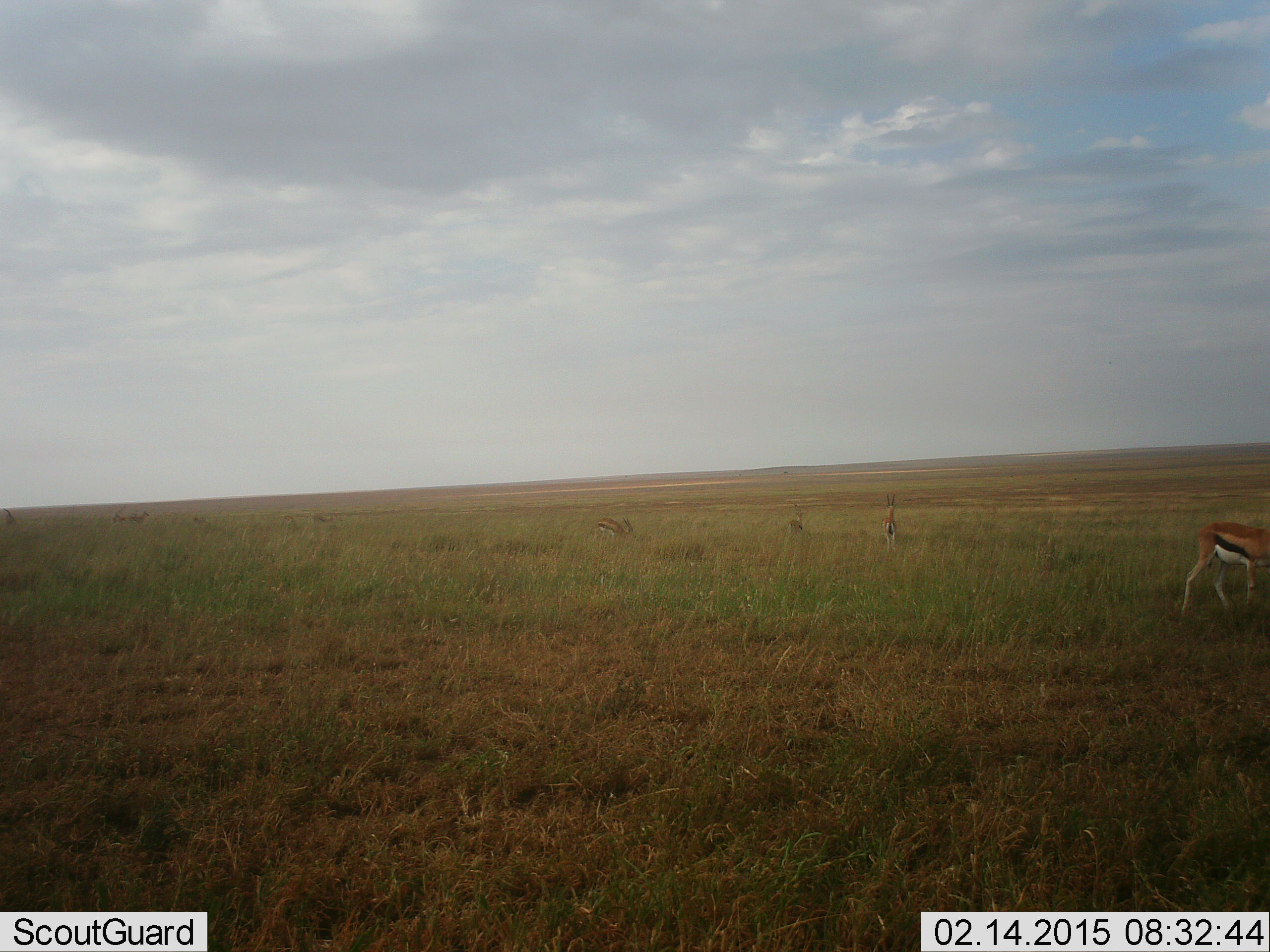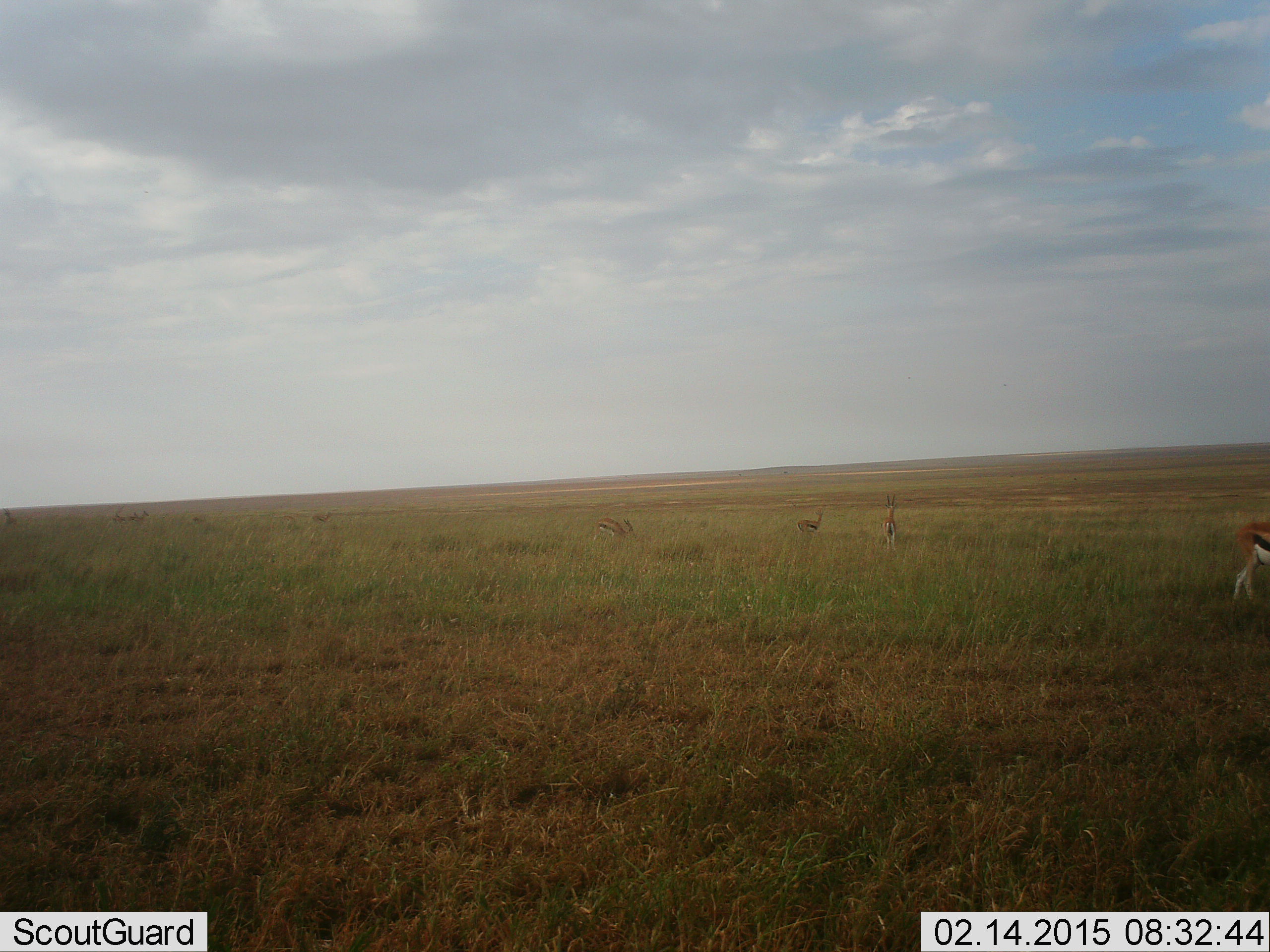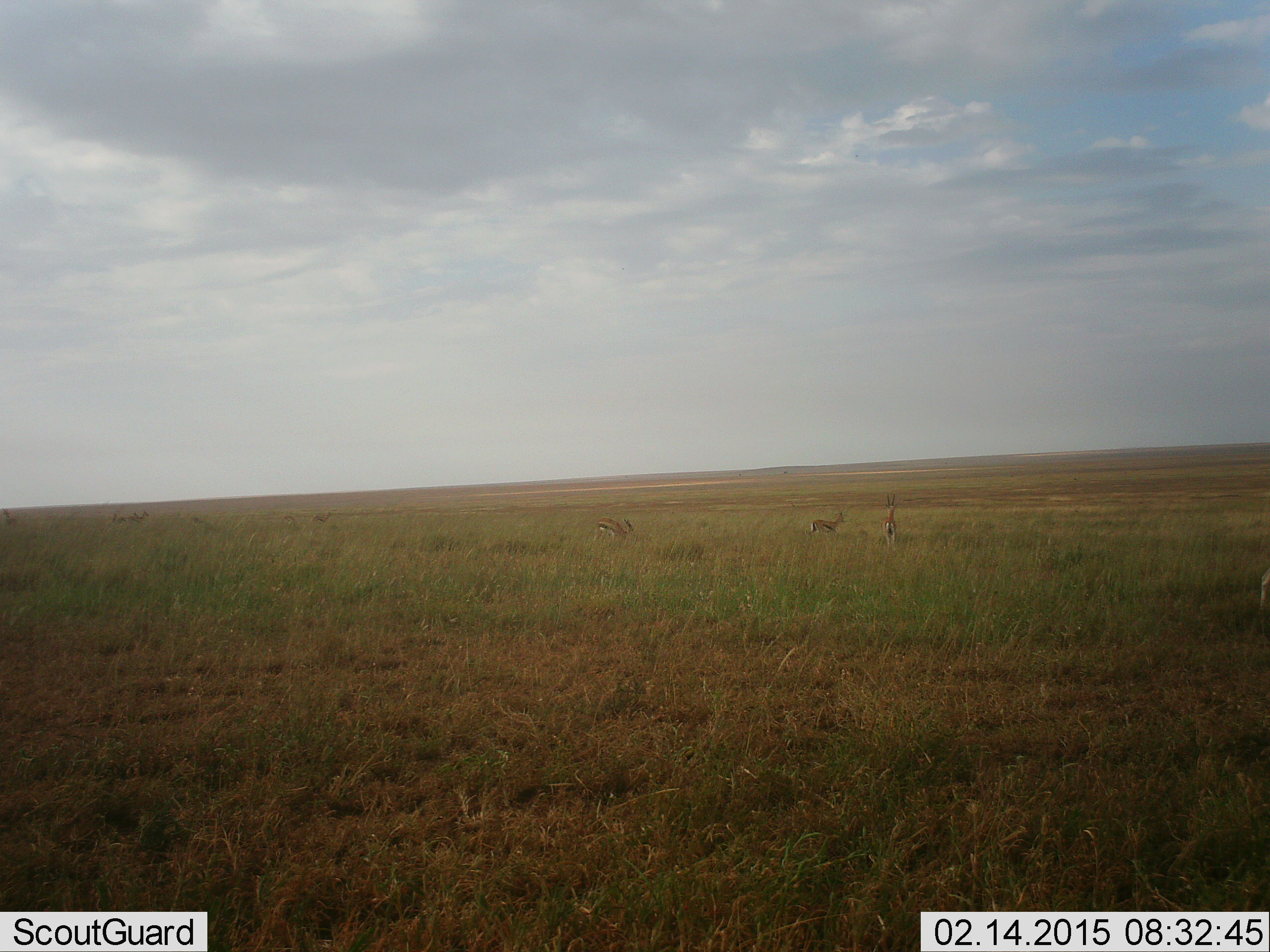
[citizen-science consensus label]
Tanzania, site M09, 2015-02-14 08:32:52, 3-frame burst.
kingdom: Animalia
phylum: Chordata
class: Mammalia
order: Artiodactyla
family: Bovidae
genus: Eudorcas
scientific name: Eudorcas thomsonii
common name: thomson's gazelle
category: gazellethomsons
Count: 4.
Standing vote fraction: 70%.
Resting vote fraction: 0%.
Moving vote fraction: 60%.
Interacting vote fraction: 0%.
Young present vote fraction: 0%.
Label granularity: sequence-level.